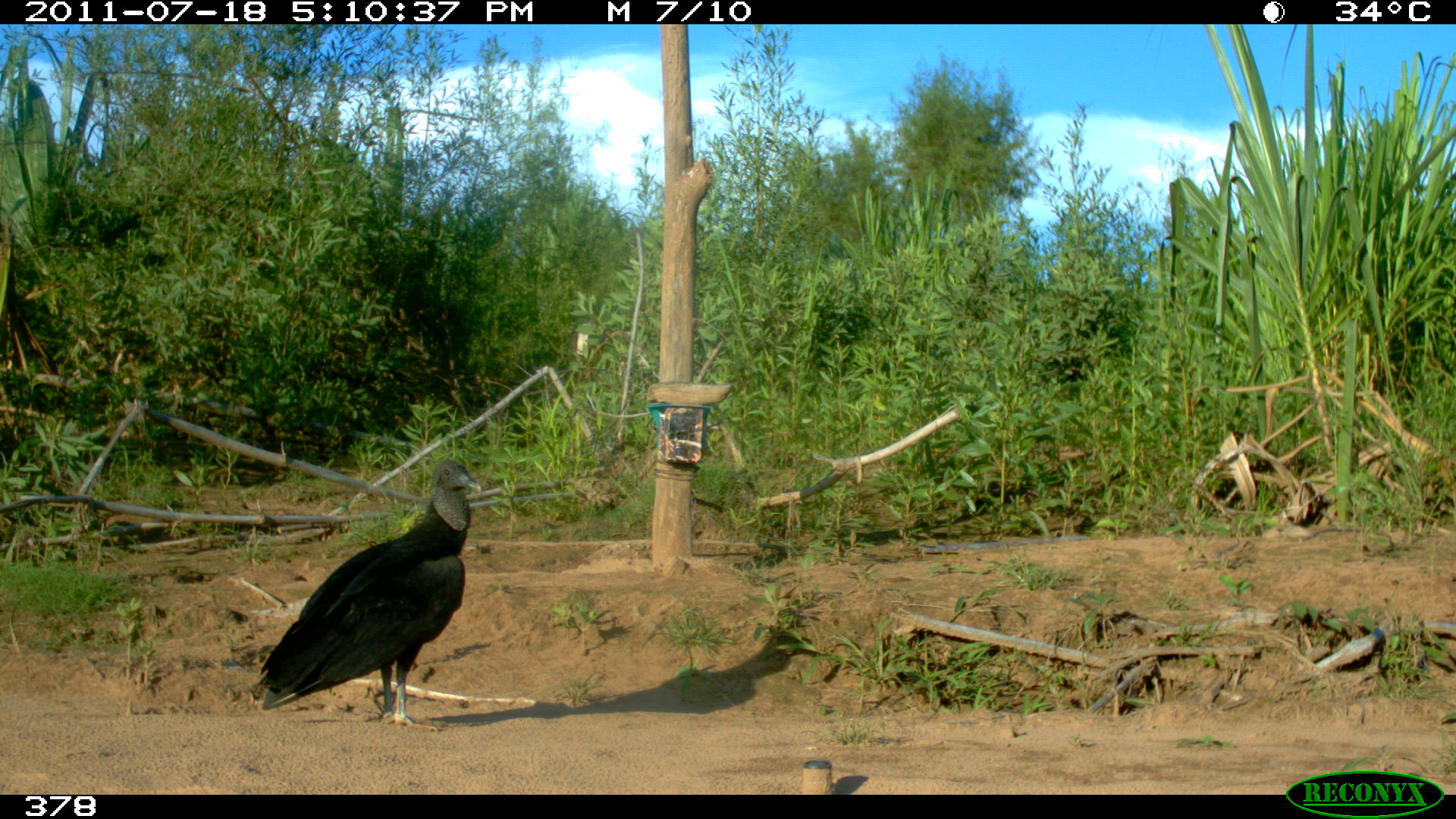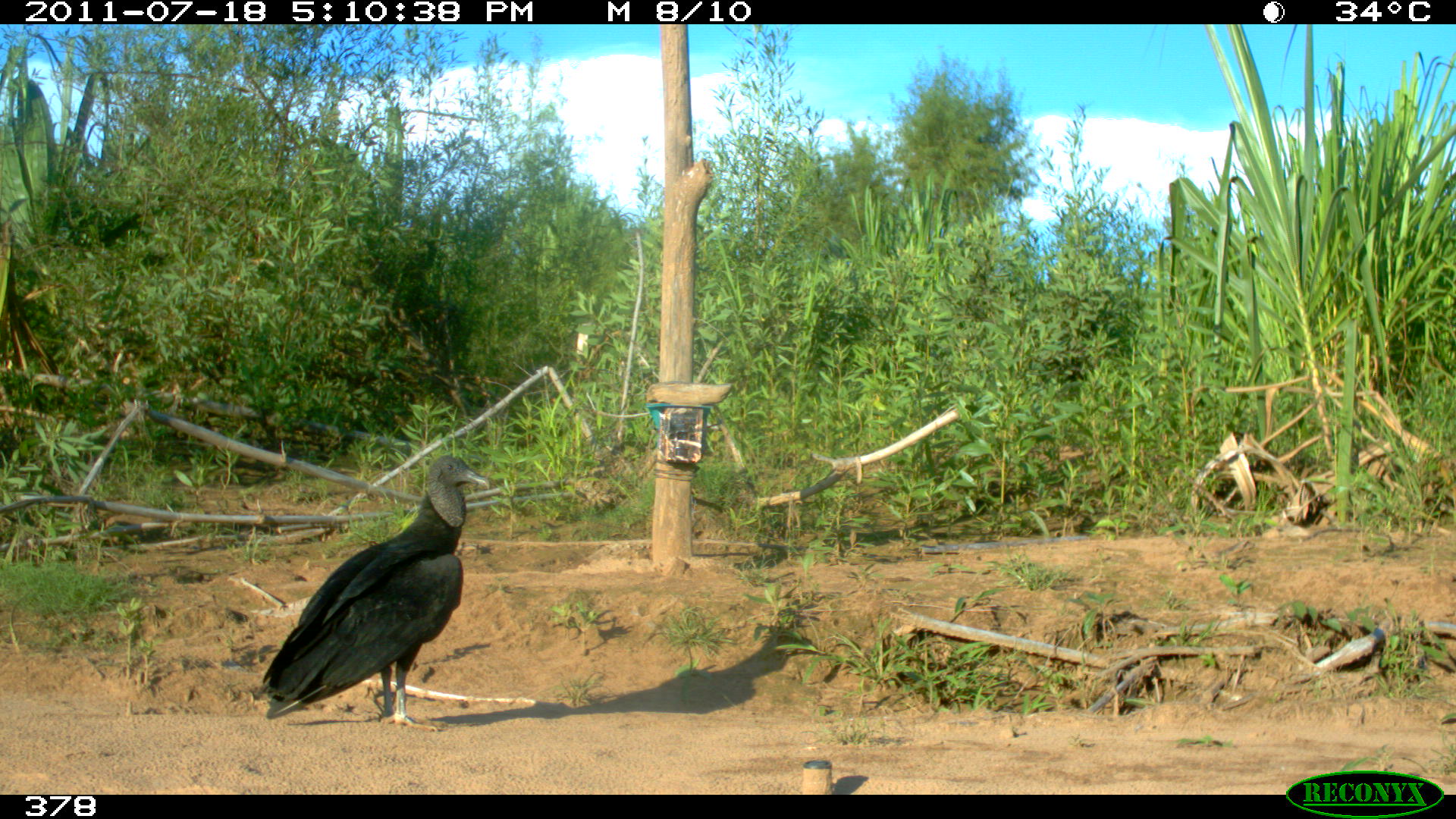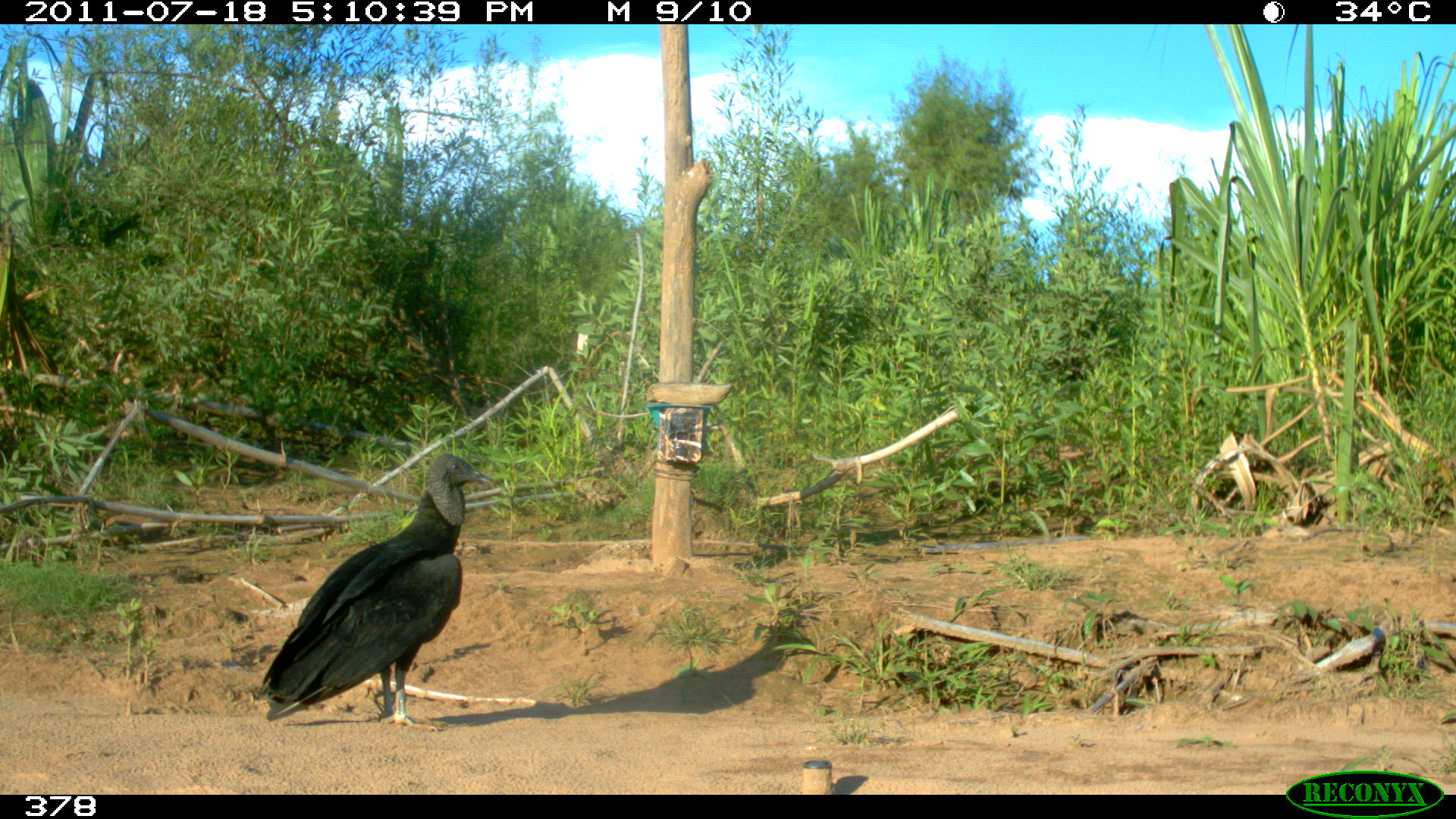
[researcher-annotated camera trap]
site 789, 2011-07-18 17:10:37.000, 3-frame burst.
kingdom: Animalia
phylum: Chordata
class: Aves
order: Cathartiformes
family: Cathartidae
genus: Coragyps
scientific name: Coragyps atratus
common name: black vulture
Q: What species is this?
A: Coragyps atratus (black vulture).